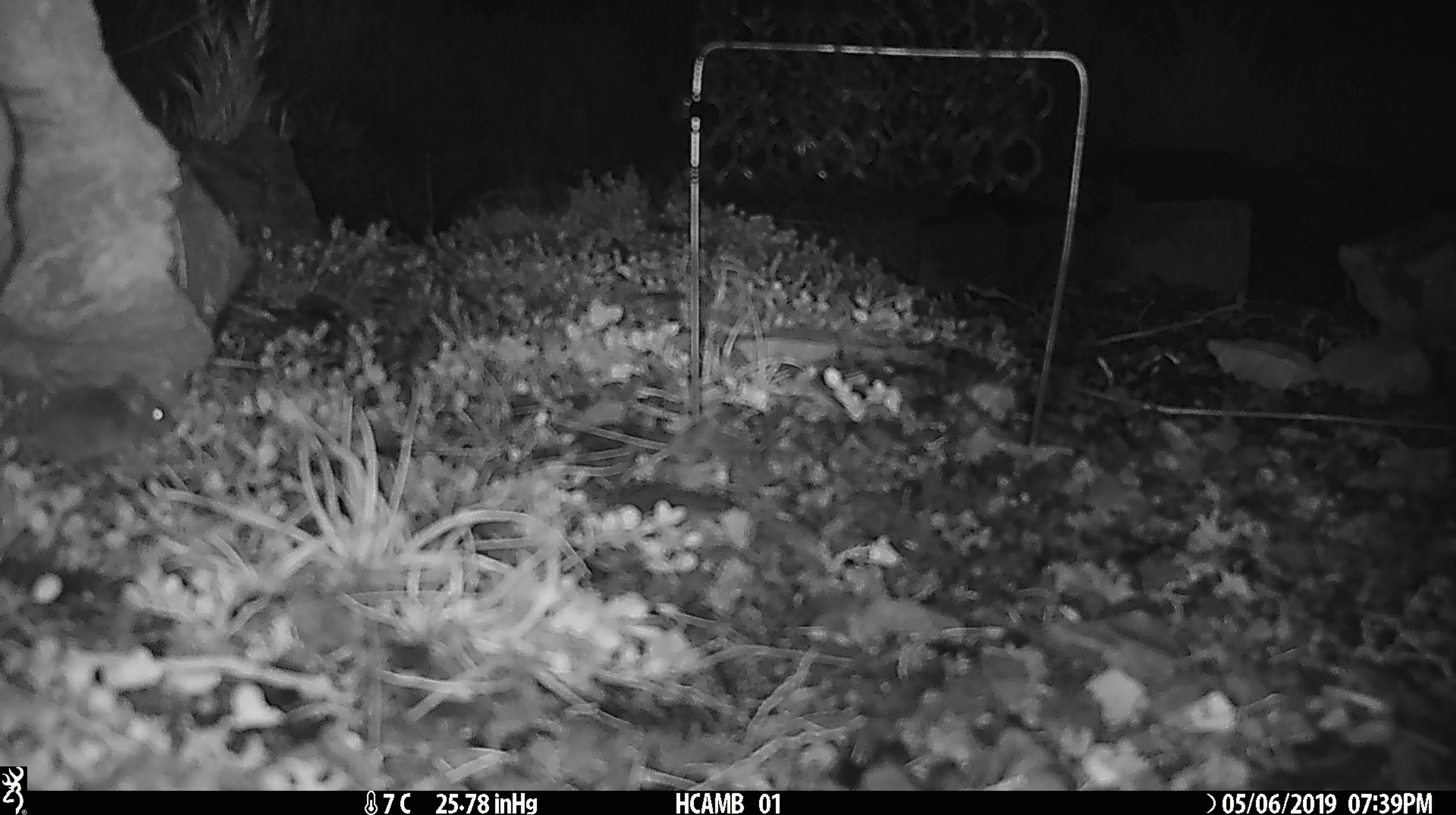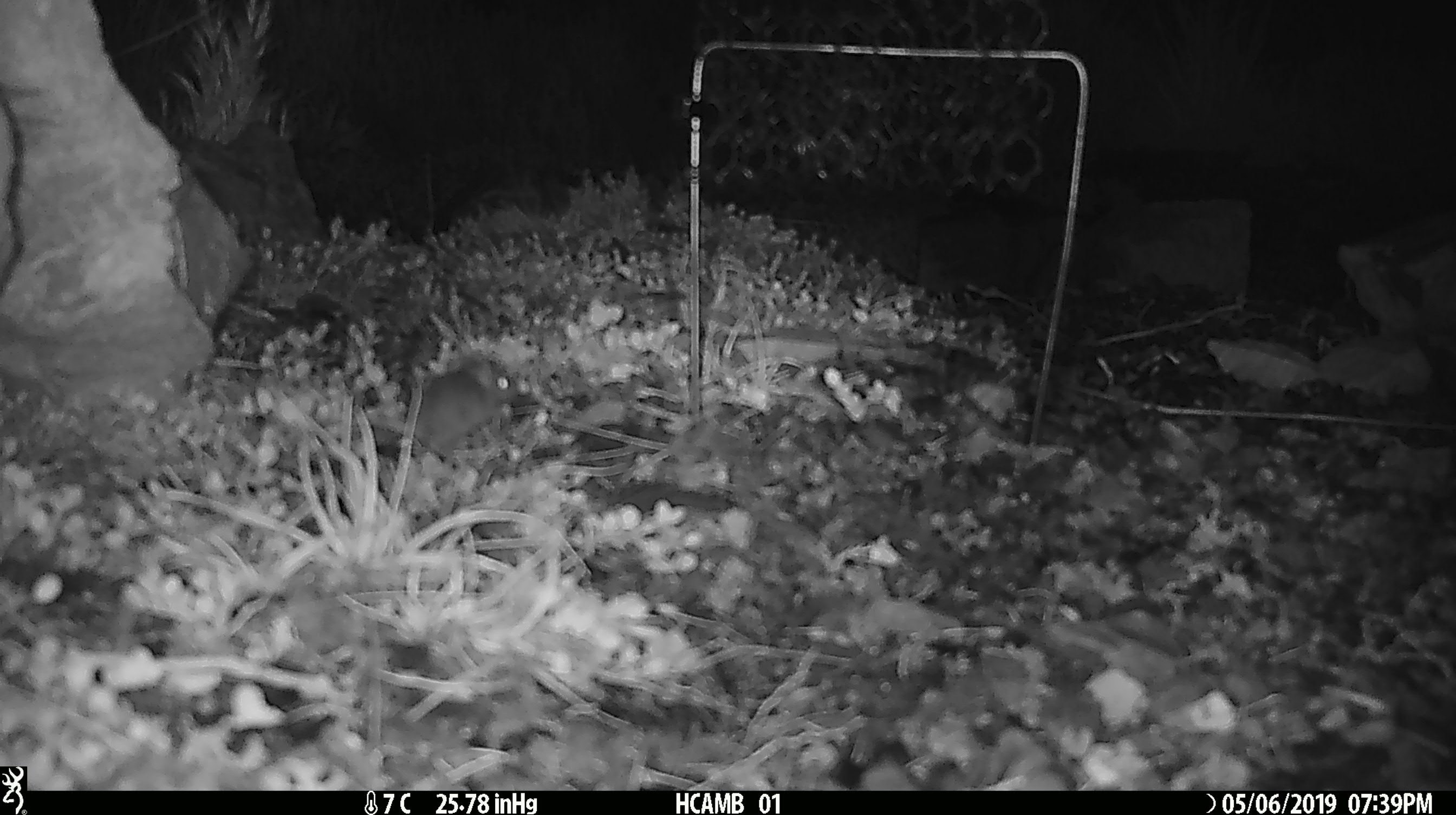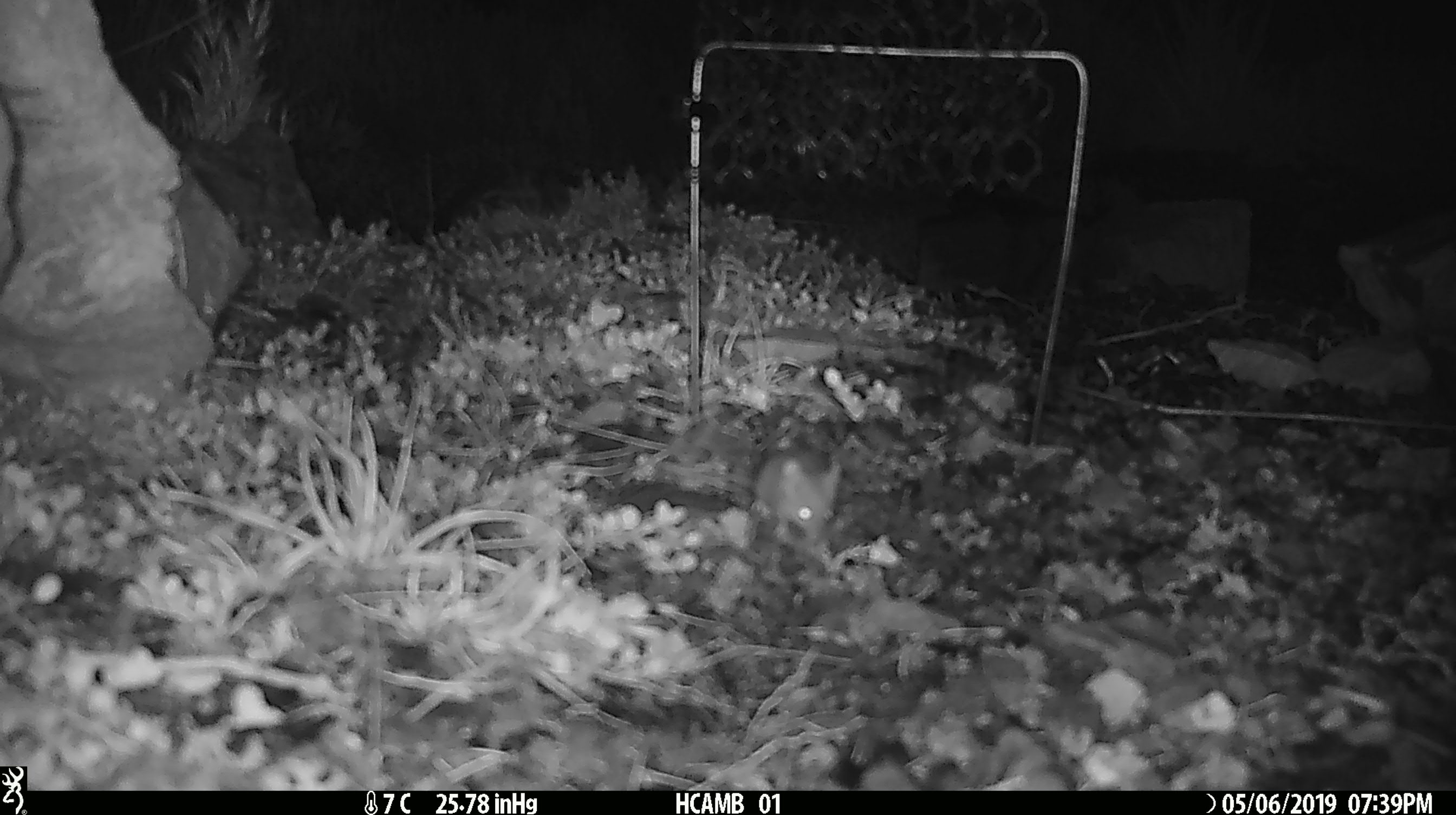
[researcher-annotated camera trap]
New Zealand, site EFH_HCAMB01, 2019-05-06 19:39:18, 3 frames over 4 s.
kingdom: Animalia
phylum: Chordata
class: Mammalia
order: Rodentia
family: Muridae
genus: Mus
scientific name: Mus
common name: mouse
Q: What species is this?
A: Mouse (Mus).